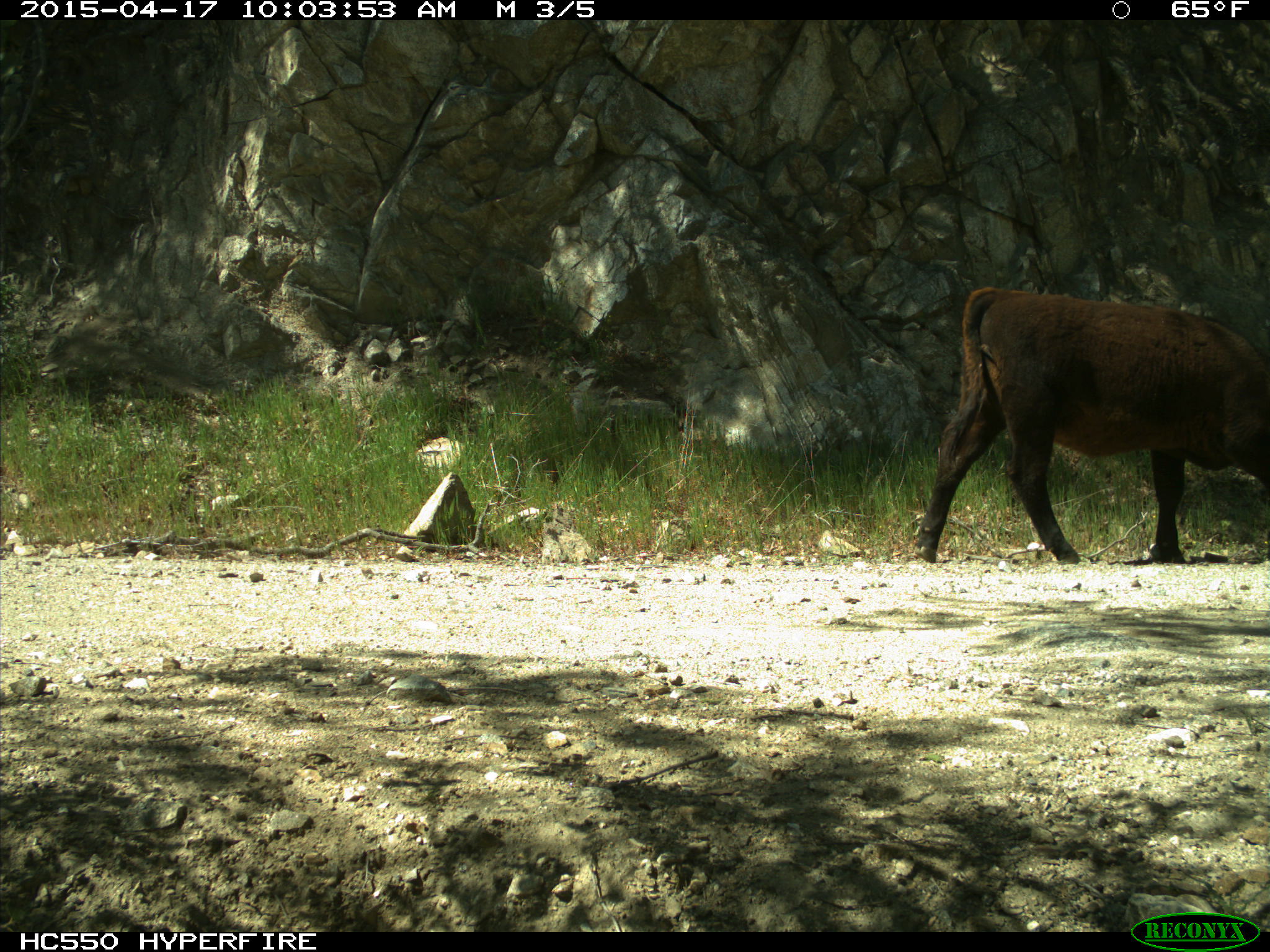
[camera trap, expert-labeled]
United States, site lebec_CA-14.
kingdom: Animalia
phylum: Chordata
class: Mammalia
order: Artiodactyla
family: Bovidae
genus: Bos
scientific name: Bos taurus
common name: domestic cow